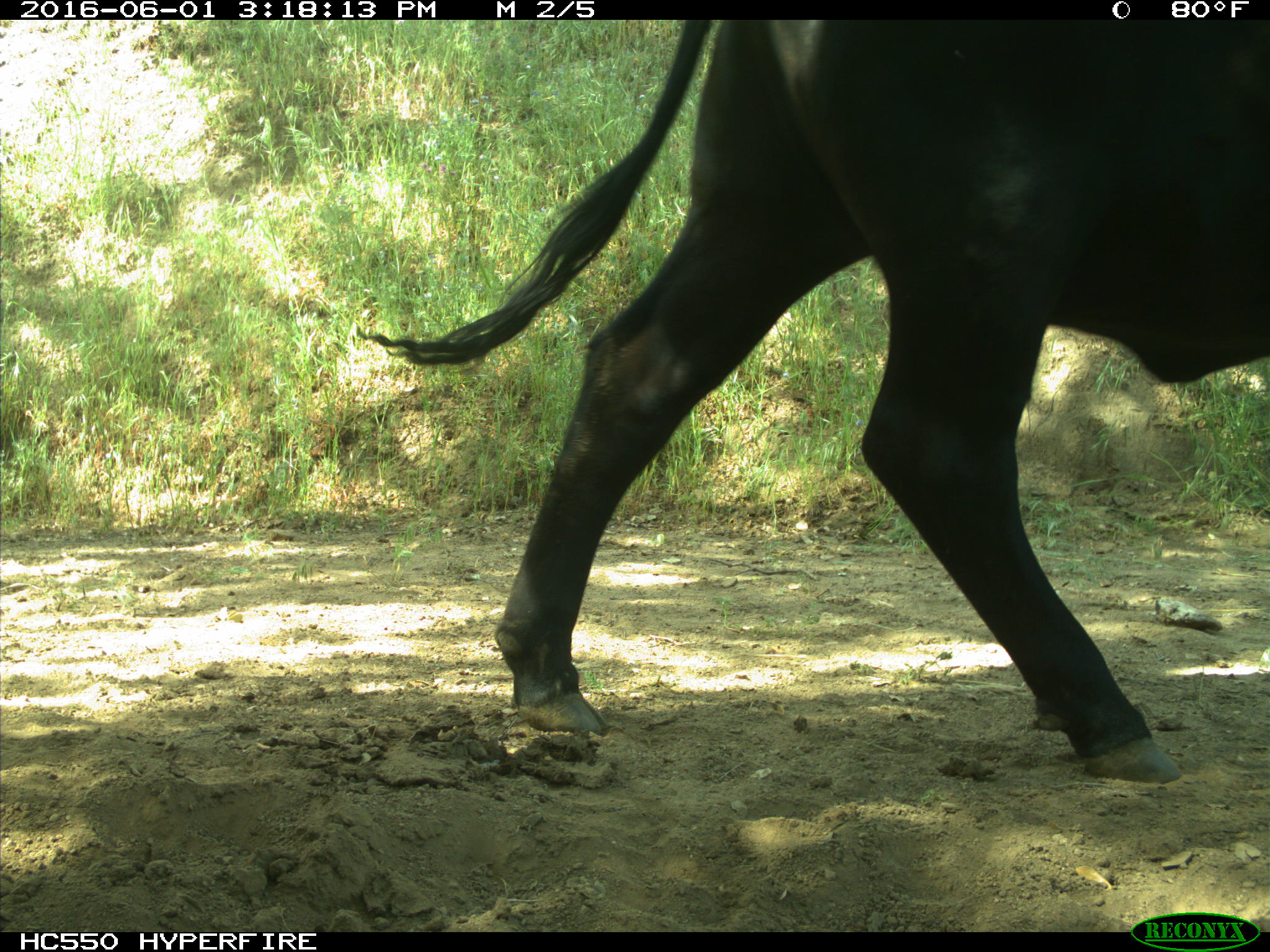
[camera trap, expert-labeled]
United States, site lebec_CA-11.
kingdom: Animalia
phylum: Chordata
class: Mammalia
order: Artiodactyla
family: Bovidae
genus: Bos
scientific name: Bos taurus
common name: domestic cow